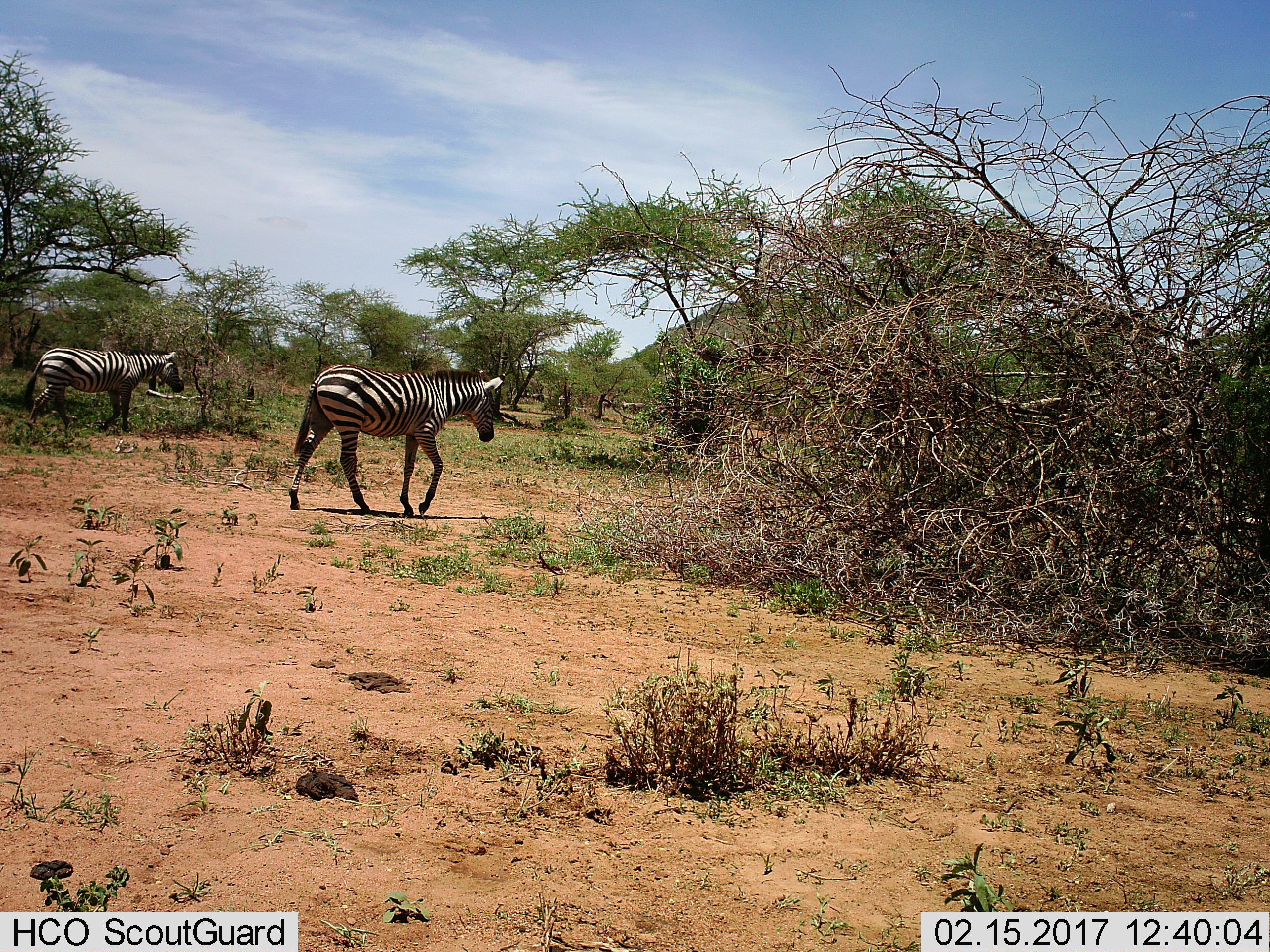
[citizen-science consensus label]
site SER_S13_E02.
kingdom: Animalia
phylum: Chordata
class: Mammalia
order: Perissodactyla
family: Equidae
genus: Equus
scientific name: Equus quagga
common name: plains zebra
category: zebraplains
Zebraplains (plains zebra) (Equus quagga), count 2. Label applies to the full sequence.